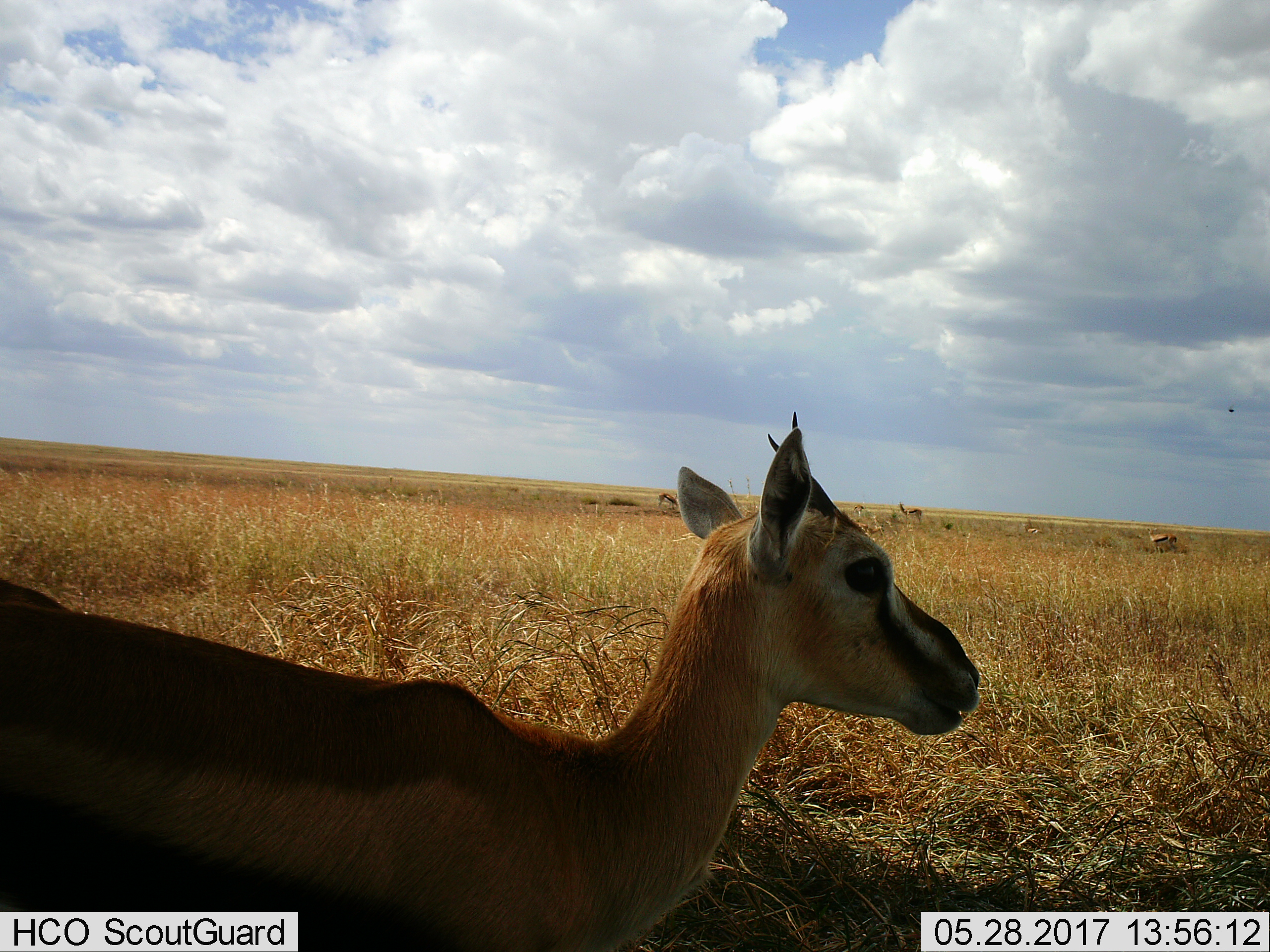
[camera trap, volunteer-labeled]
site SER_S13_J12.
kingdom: Animalia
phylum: Chordata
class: Mammalia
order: Artiodactyla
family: Bovidae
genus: Eudorcas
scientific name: Eudorcas thomsonii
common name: thomson's gazelle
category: gazellethomsons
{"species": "gazellethomsons (thomson's gazelle) (Eudorcas thomsonii)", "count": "6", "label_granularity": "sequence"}